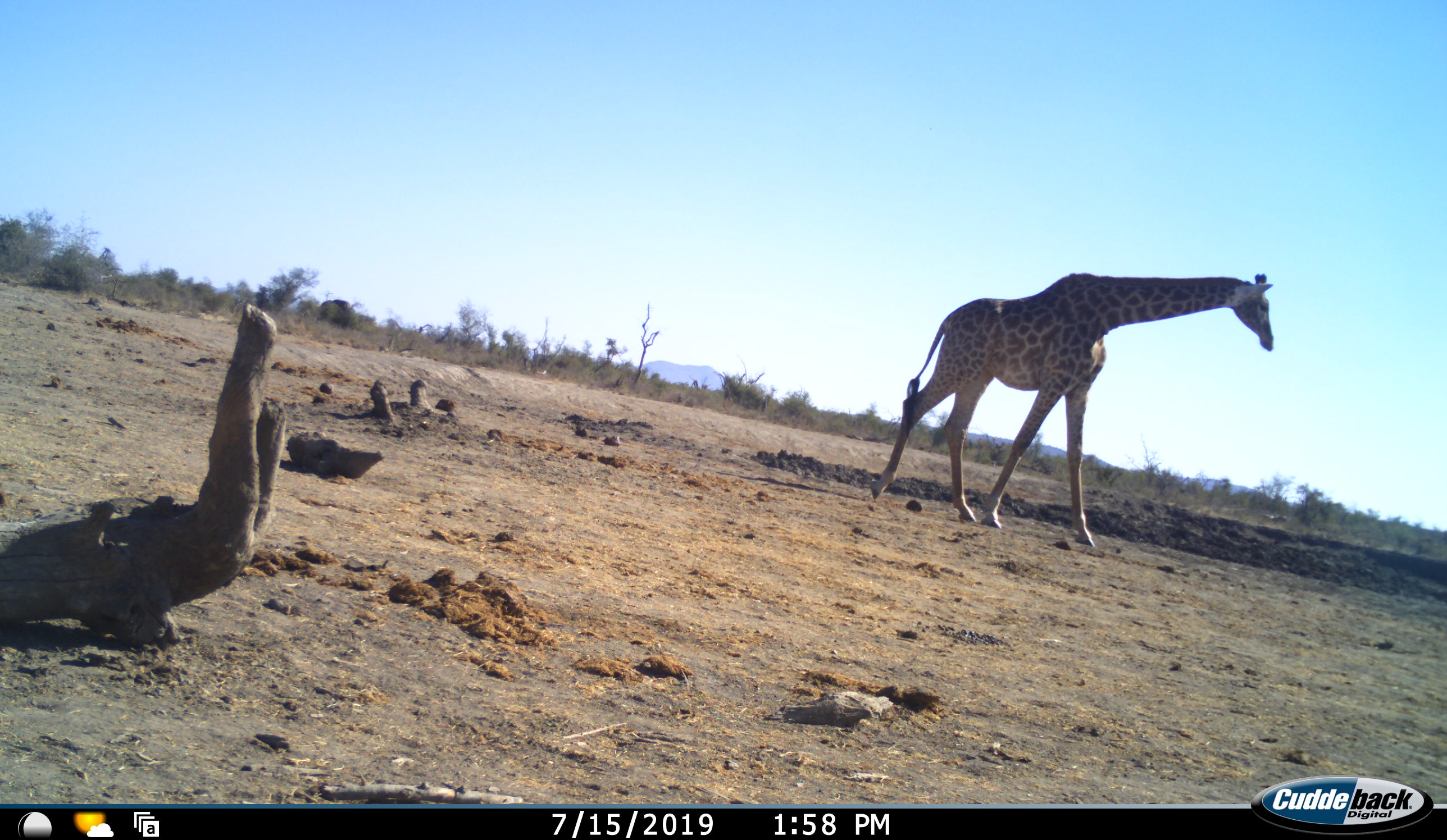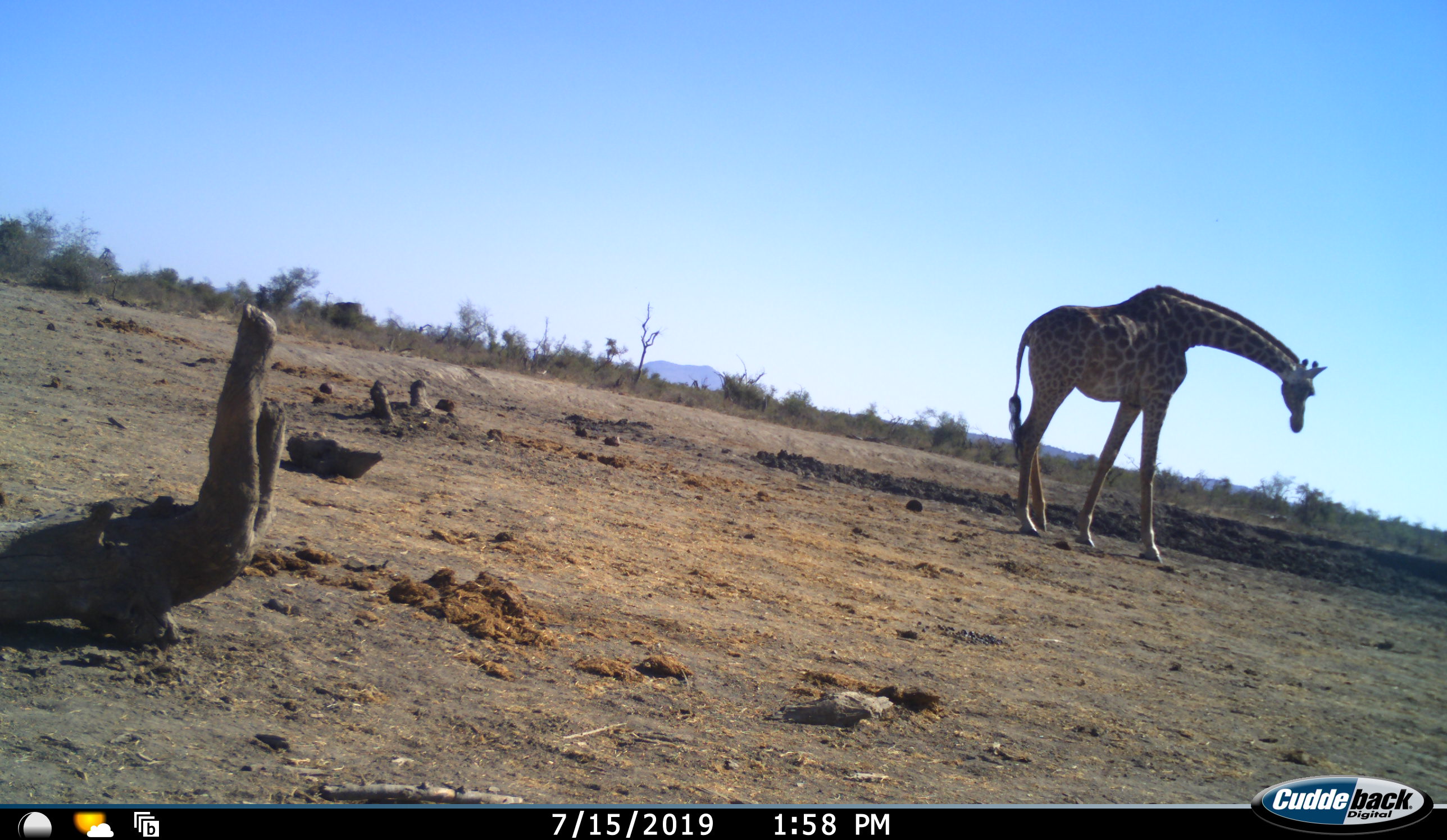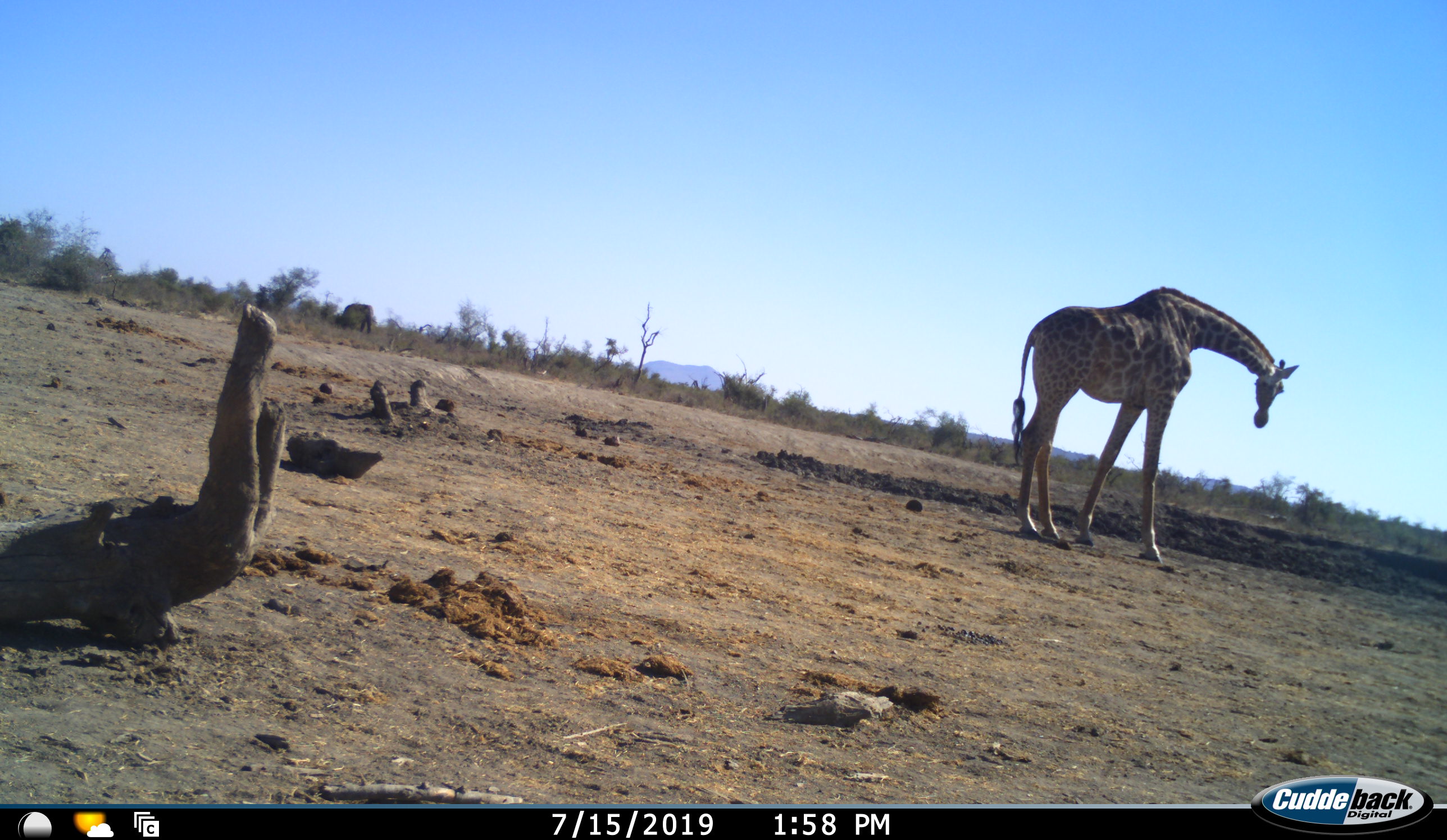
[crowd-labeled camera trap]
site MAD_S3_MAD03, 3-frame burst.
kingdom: Animalia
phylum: Chordata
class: Mammalia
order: Proboscidea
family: Elephantidae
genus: Loxodonta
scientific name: Loxodonta africana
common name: african bush elephant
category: elephant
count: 1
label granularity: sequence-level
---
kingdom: Animalia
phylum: Chordata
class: Mammalia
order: Artiodactyla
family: Giraffidae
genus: Giraffa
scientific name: Giraffa camelopardalis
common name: giraffe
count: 1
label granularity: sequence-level